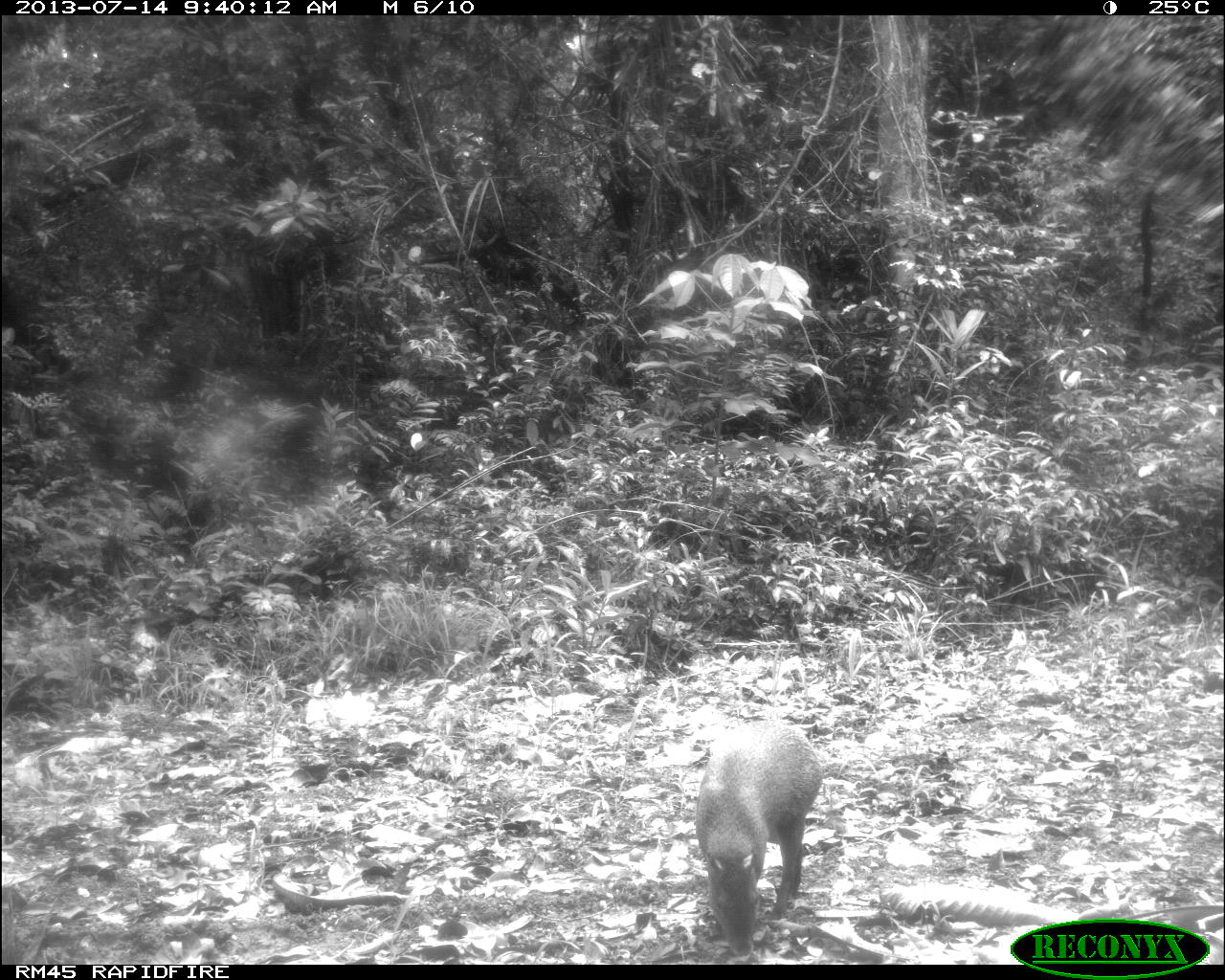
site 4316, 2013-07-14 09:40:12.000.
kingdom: Animalia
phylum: Chordata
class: Mammalia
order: Rodentia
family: Dasyproctidae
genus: Dasyprocta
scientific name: Dasyprocta punctata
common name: central american agouti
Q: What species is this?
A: Dasyprocta punctata (central american agouti).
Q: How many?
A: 1.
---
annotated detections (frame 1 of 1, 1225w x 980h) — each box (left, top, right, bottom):
dasyprocta punctata: (692, 716, 826, 960)